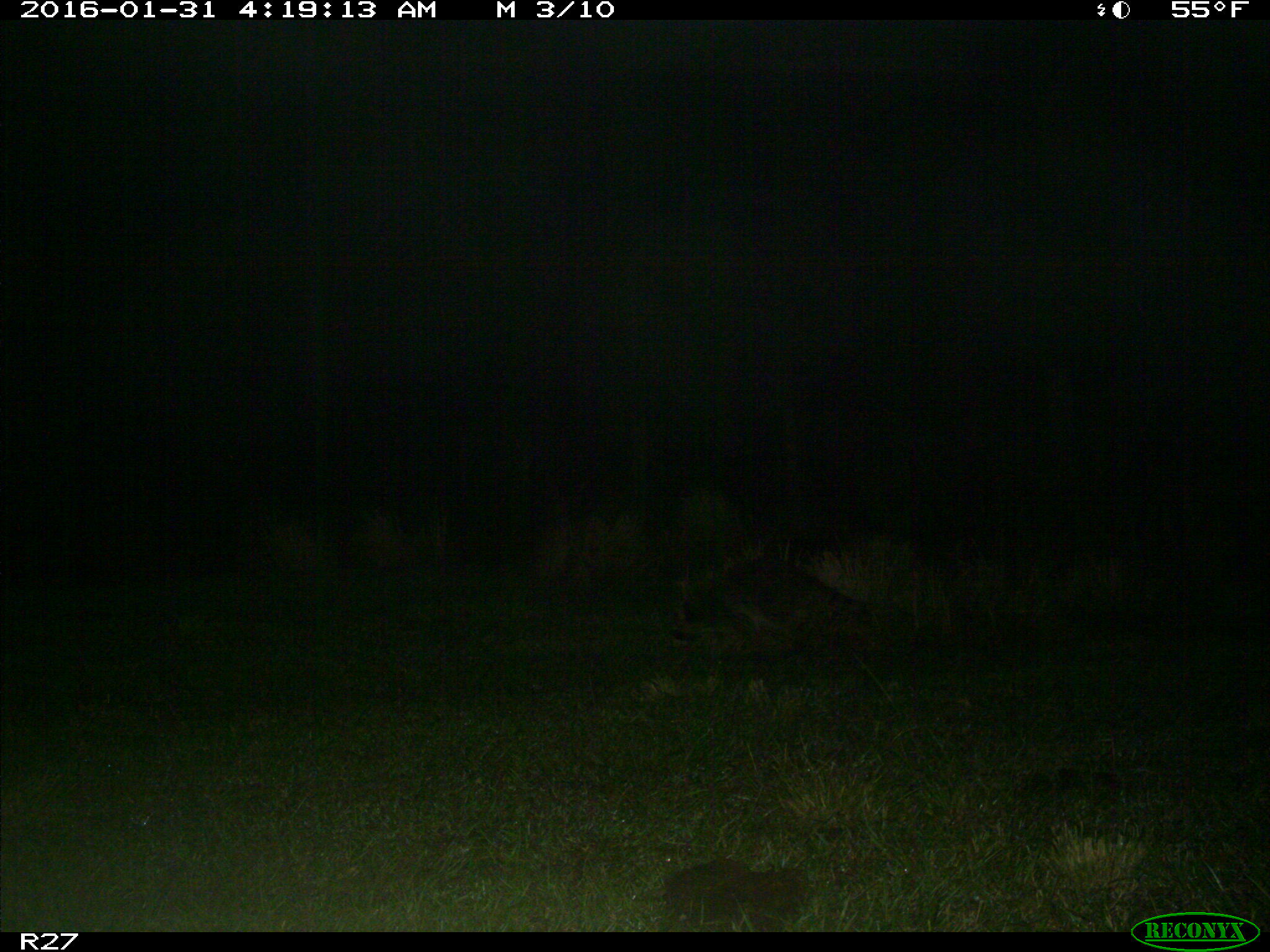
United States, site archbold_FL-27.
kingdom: Animalia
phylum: Chordata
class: Mammalia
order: Carnivora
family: Procyonidae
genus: Procyon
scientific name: Procyon lotor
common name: common raccoon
Procyon lotor (common raccoon).